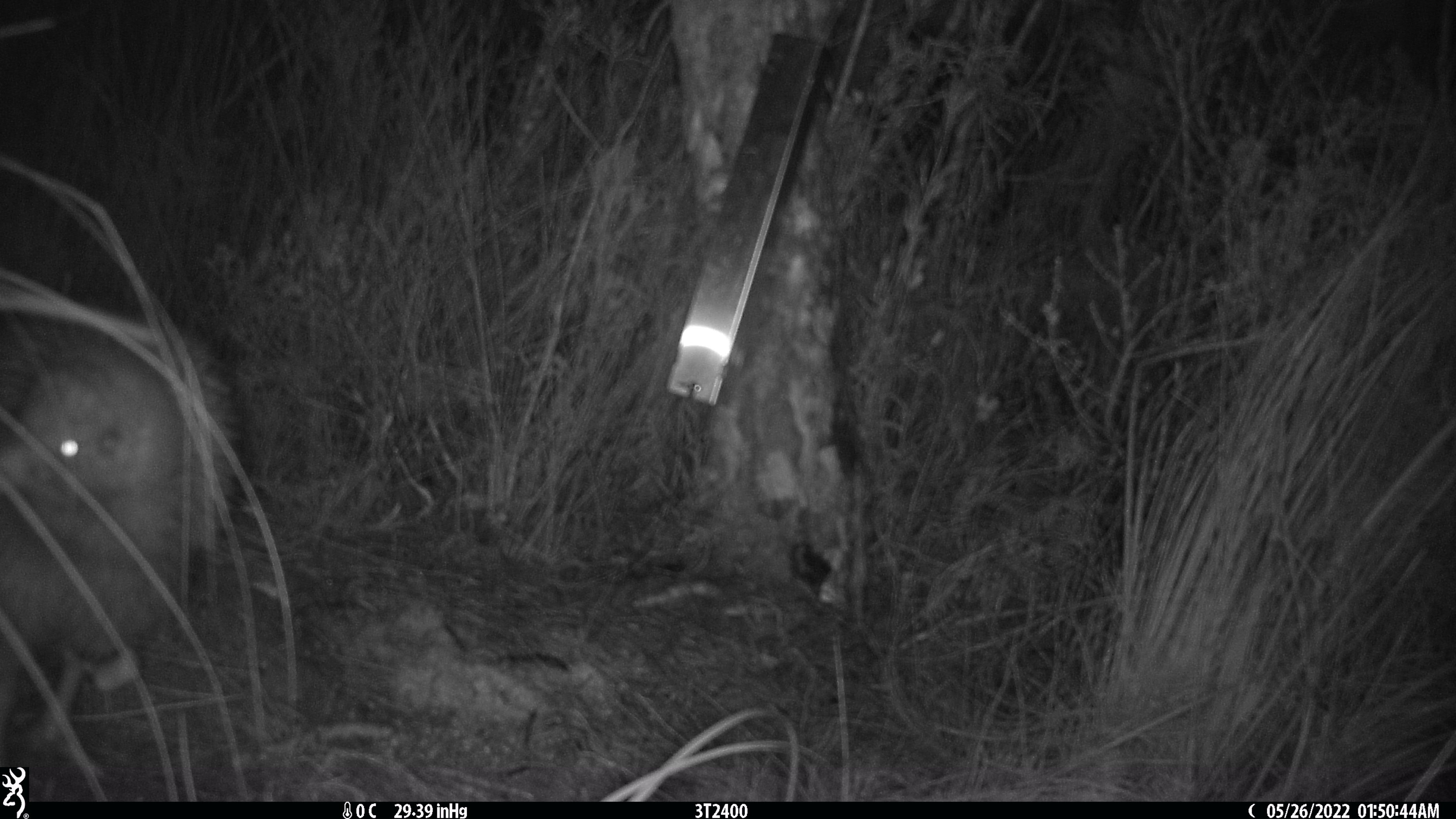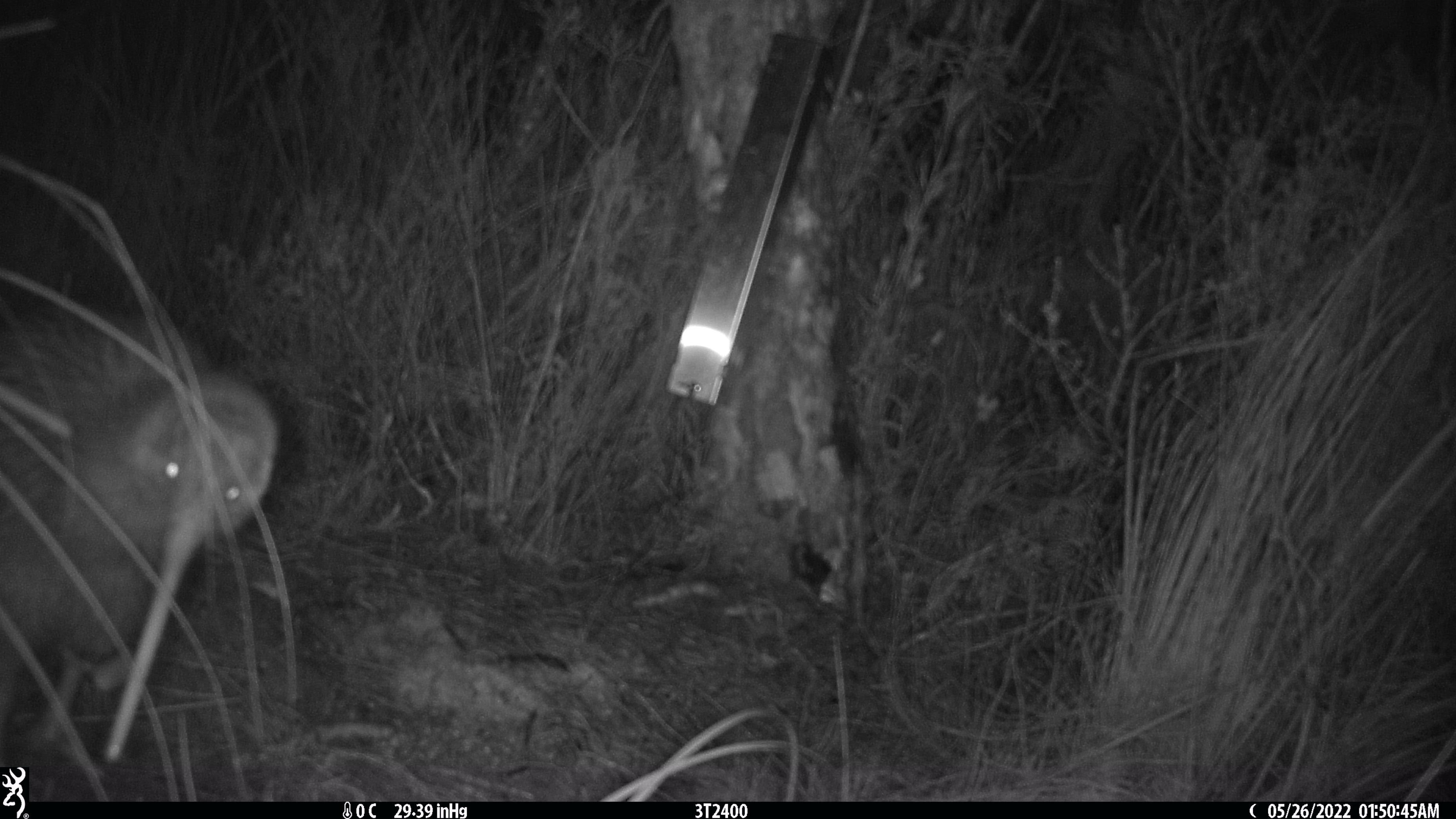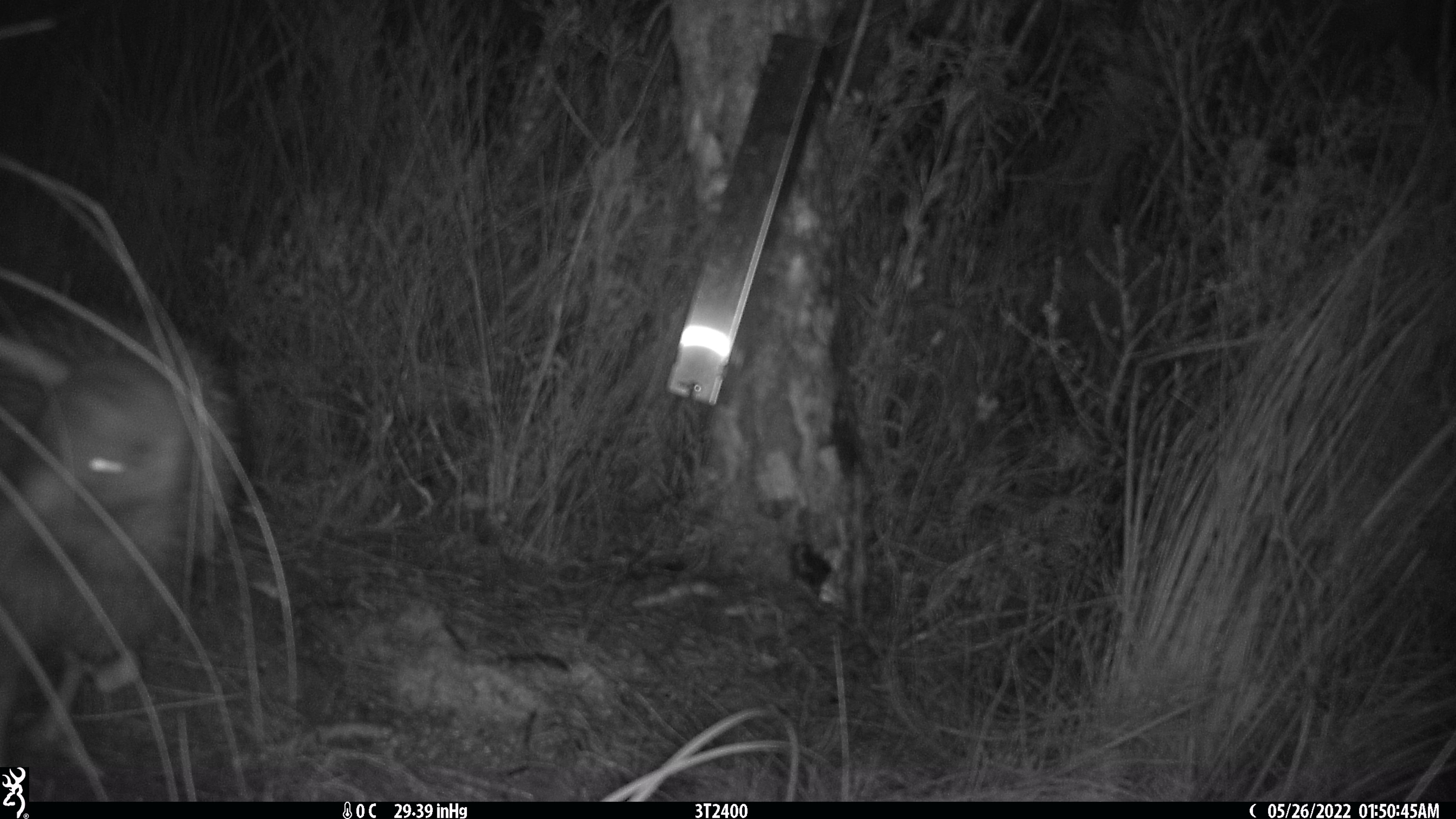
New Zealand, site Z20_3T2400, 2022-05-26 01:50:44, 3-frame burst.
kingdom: Animalia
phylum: Chordata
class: Aves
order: Apterygiformes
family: Apterygidae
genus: Apteryx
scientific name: Apteryx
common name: kiwi